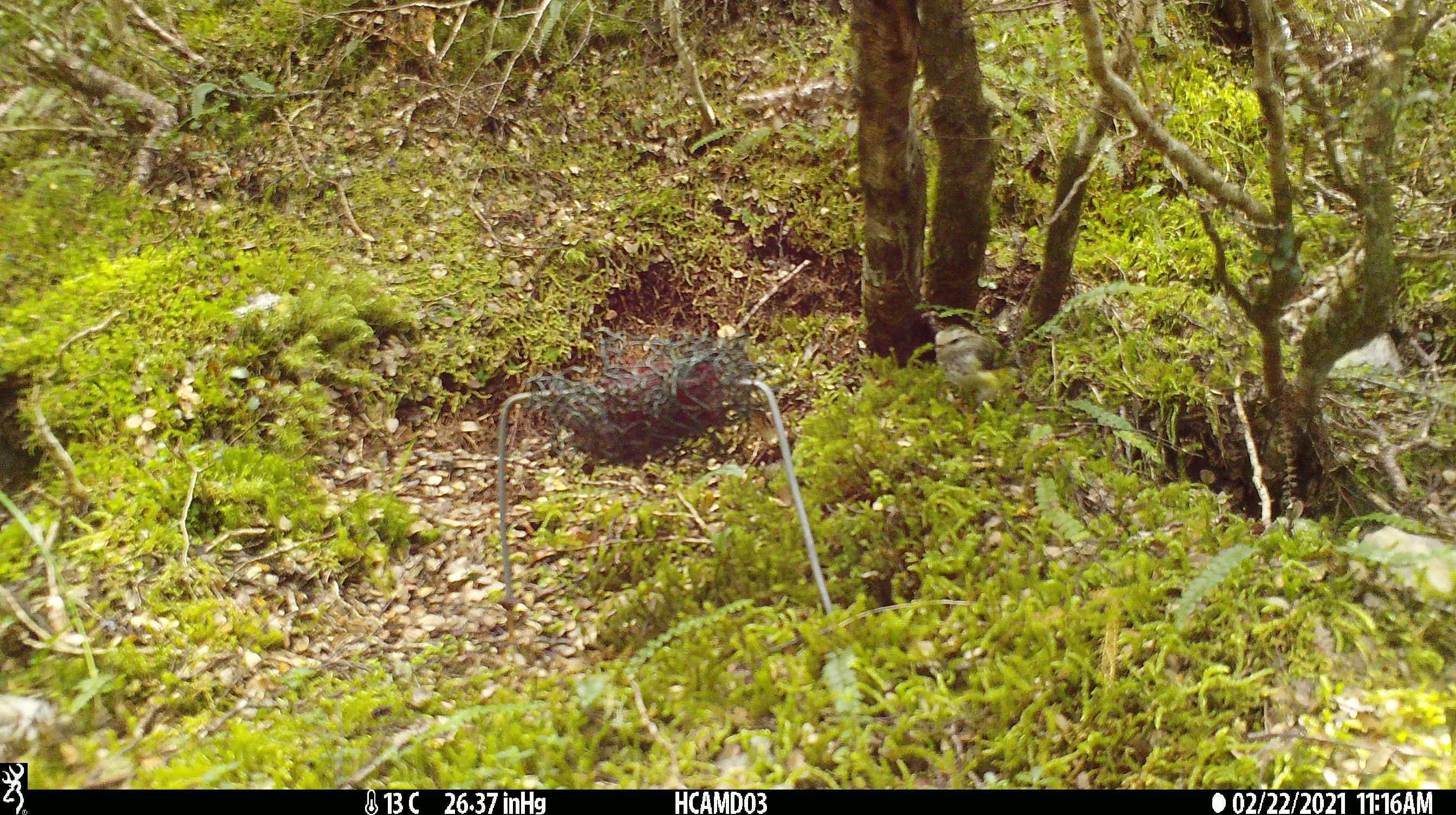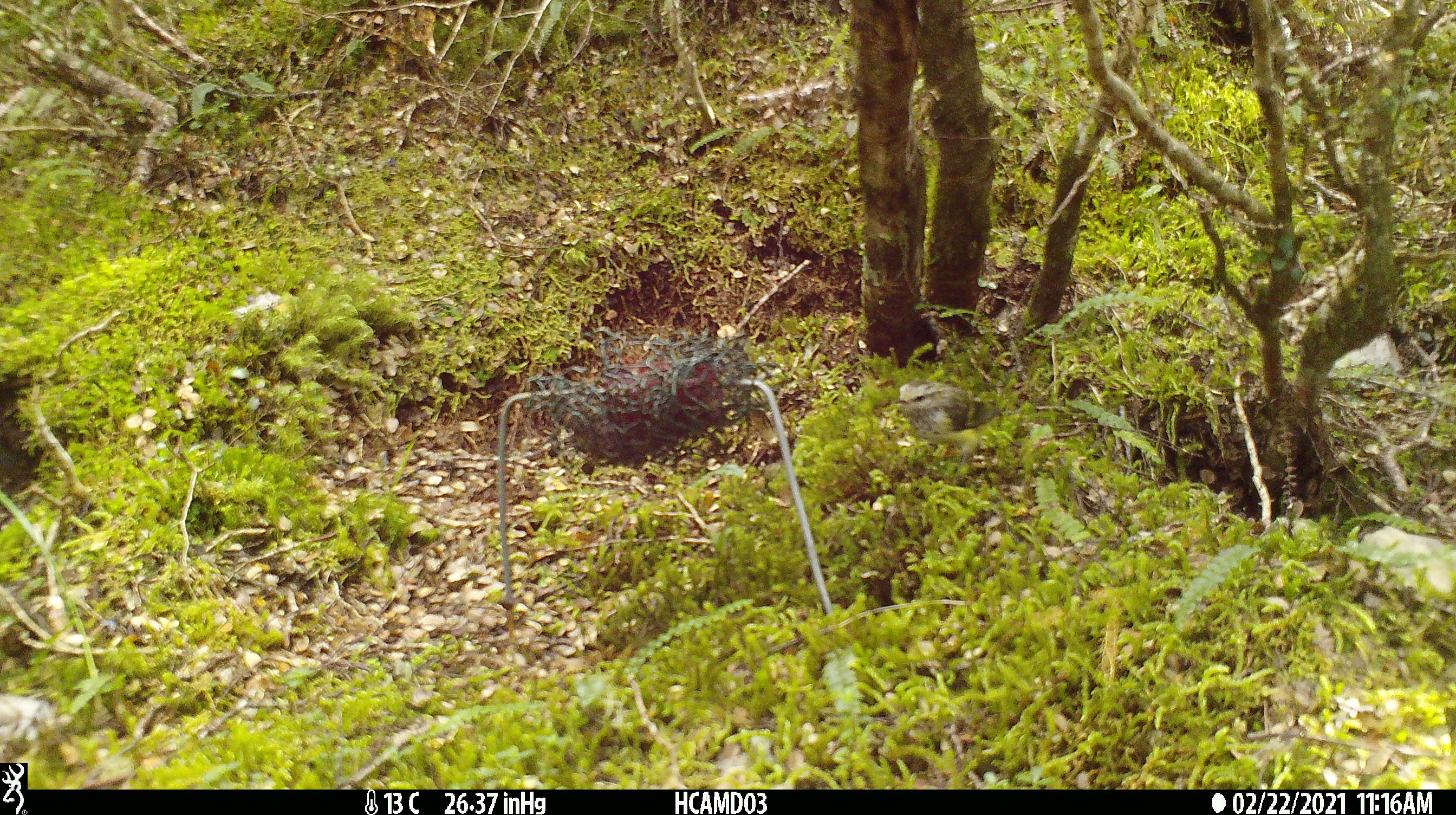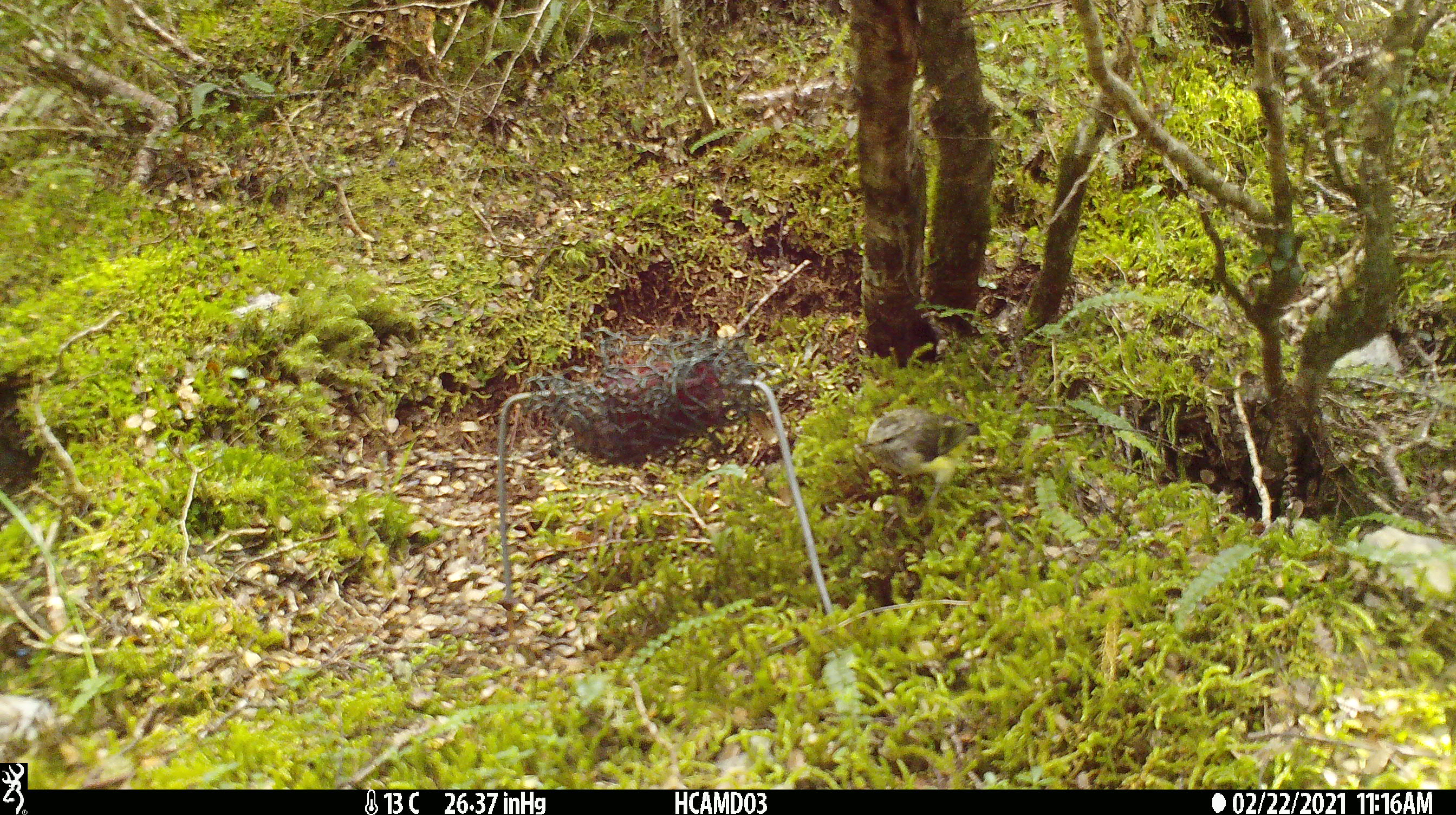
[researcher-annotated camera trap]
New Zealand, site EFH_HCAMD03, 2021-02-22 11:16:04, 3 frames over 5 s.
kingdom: Animalia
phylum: Chordata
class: Aves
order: Passeriformes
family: Acanthisittidae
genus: Acanthisitta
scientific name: Acanthisitta chloris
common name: rifleman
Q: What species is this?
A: Rifleman (Acanthisitta chloris).